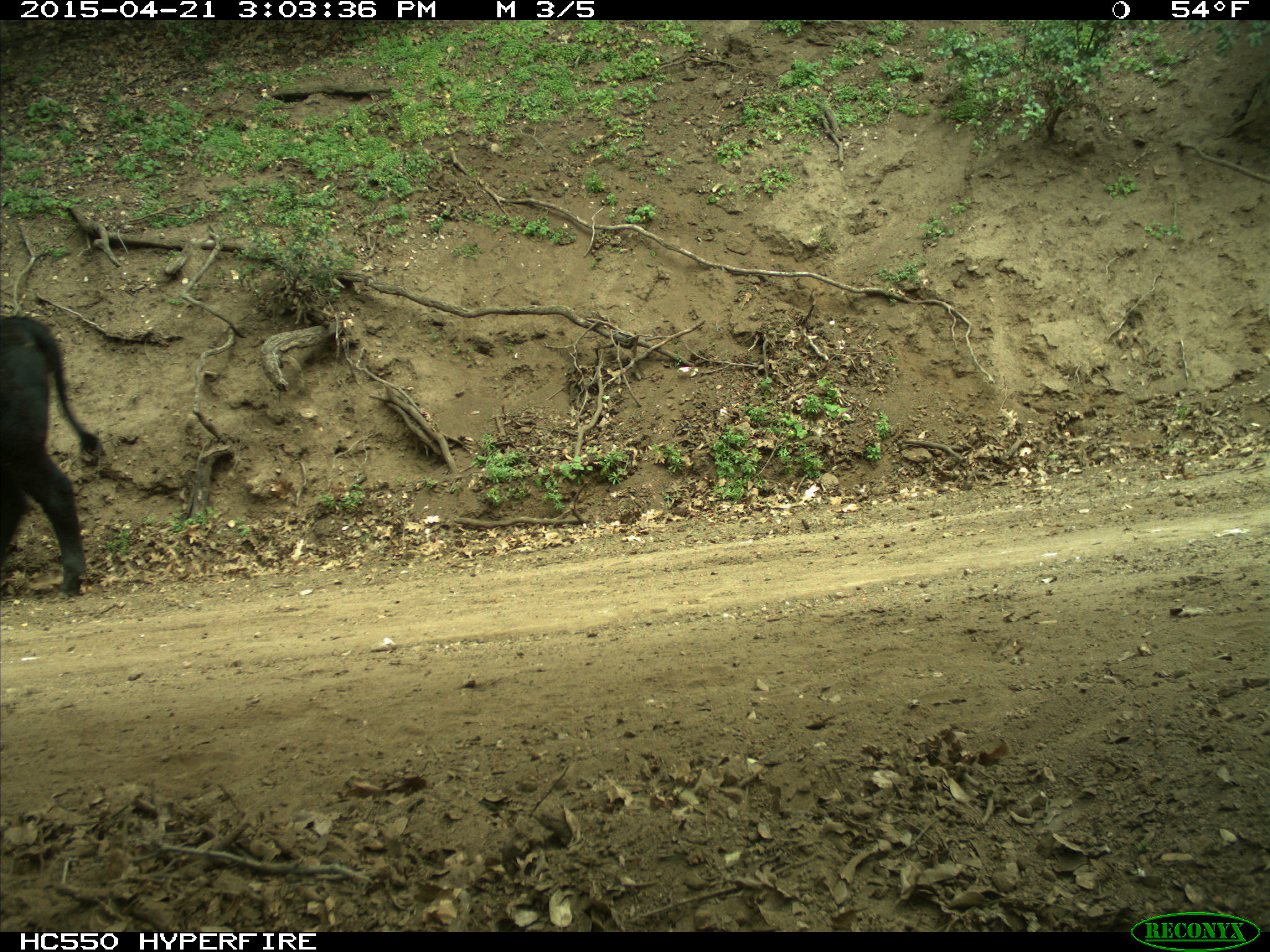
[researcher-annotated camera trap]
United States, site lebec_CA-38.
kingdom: Animalia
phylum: Chordata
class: Mammalia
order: Artiodactyla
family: Bovidae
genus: Bos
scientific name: Bos taurus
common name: domestic cow